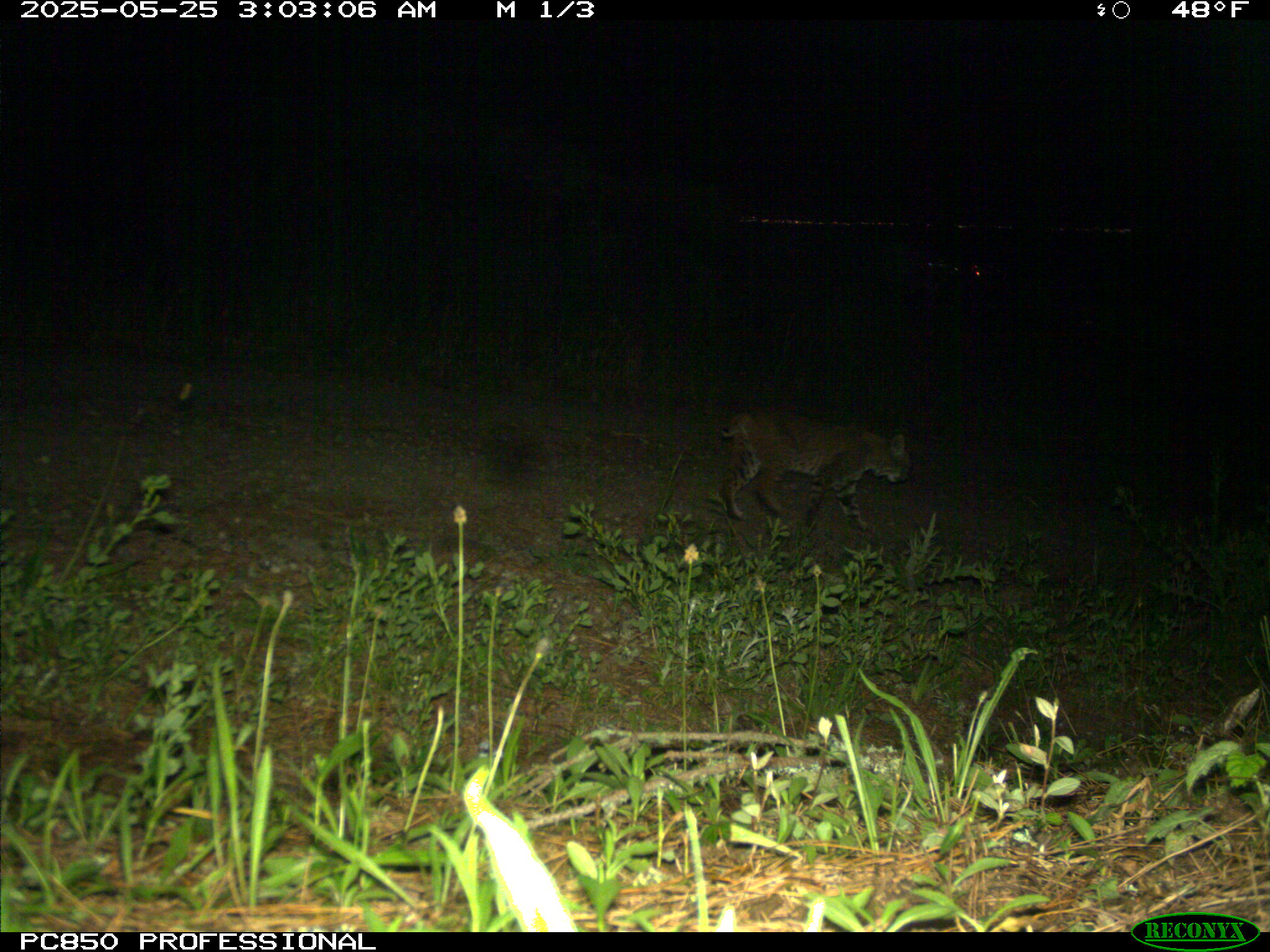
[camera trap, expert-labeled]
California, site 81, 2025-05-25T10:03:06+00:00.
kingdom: Animalia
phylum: Chordata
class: Mammalia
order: Carnivora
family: Felidae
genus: Lynx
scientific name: Lynx rufus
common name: bobcat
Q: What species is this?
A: Bobcat (Lynx rufus).